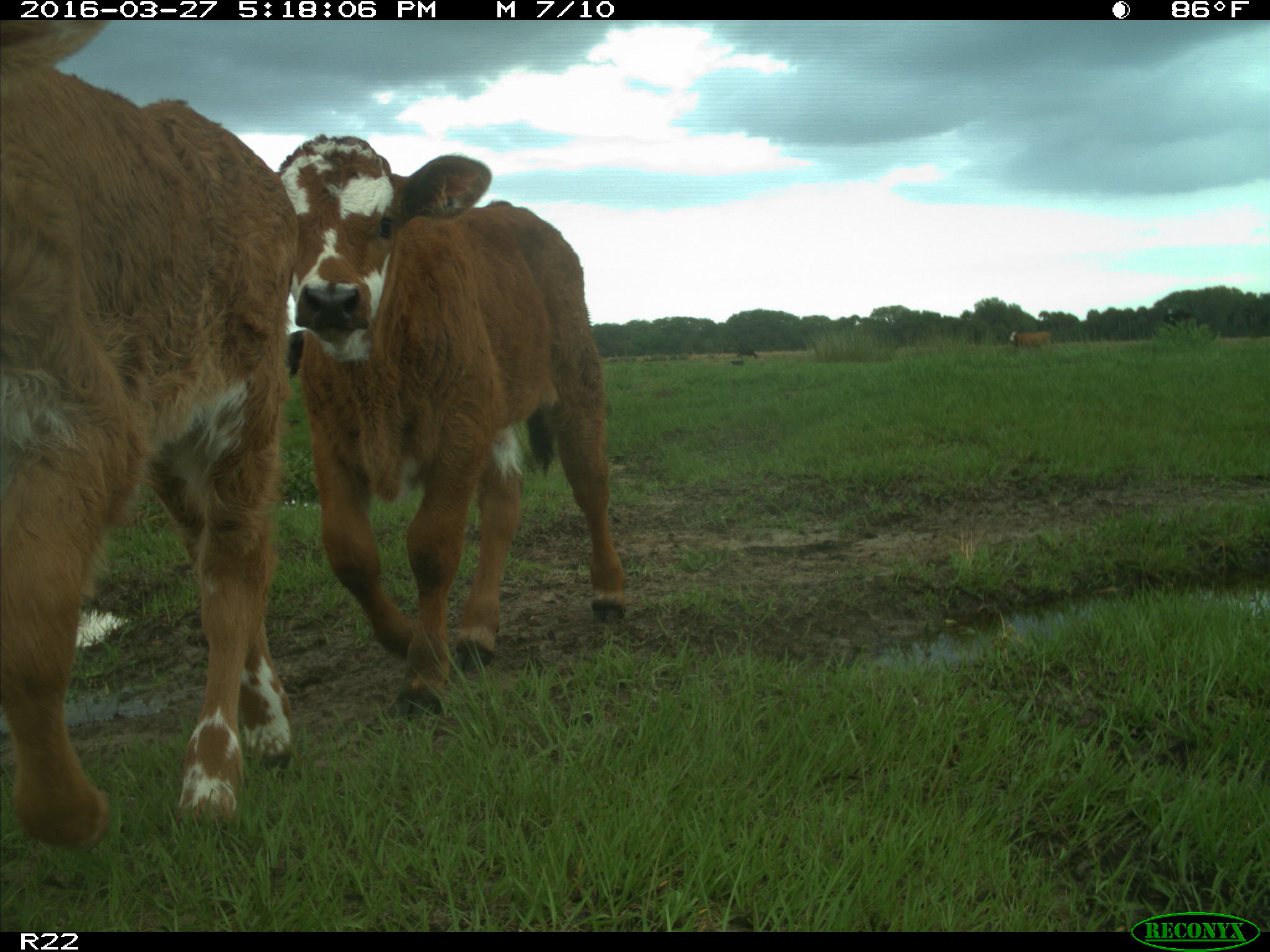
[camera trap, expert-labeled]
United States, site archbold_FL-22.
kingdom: Animalia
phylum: Chordata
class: Mammalia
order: Artiodactyla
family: Bovidae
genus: Bos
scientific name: Bos taurus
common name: domestic cow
Bos taurus (domestic cow).